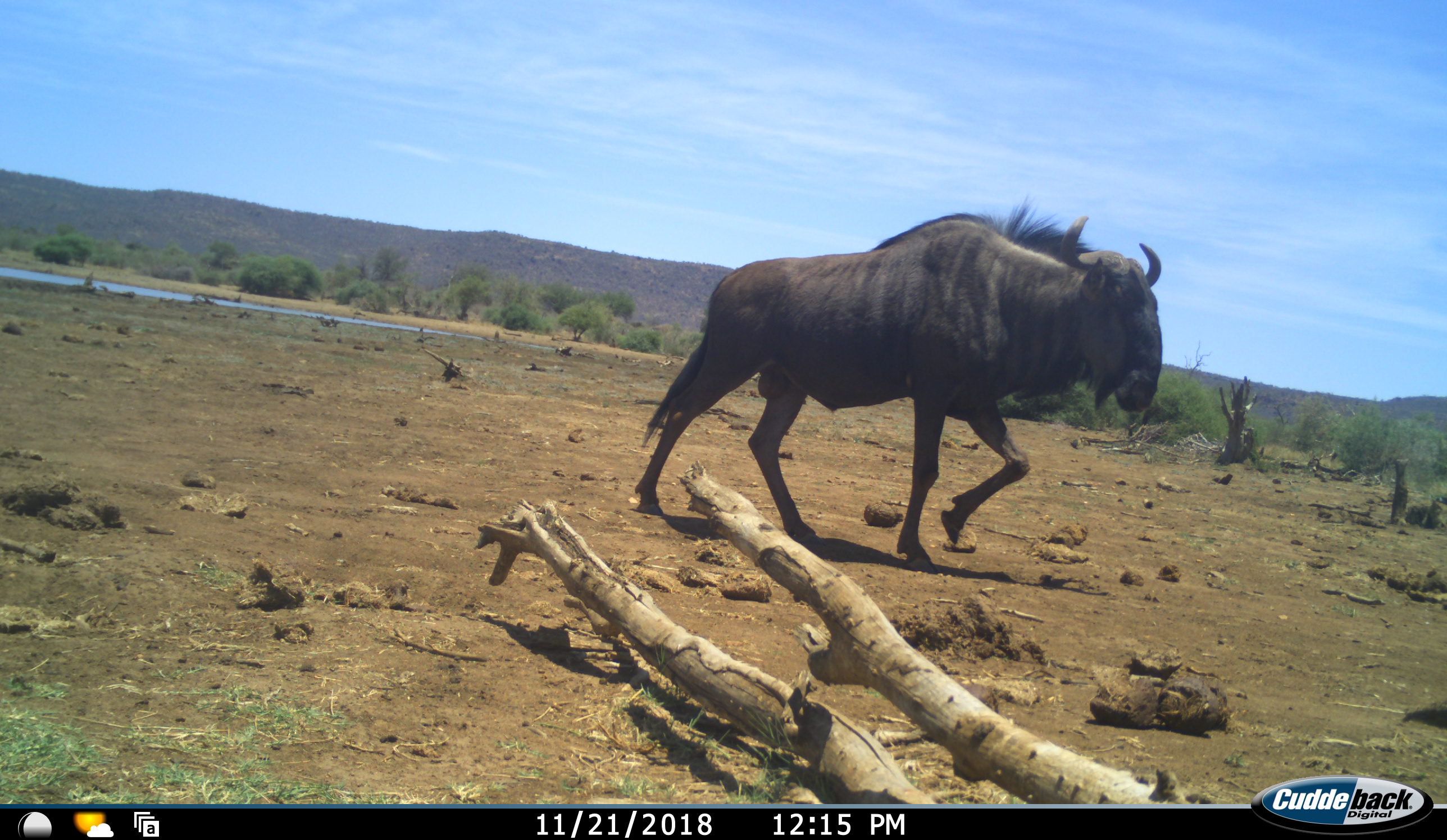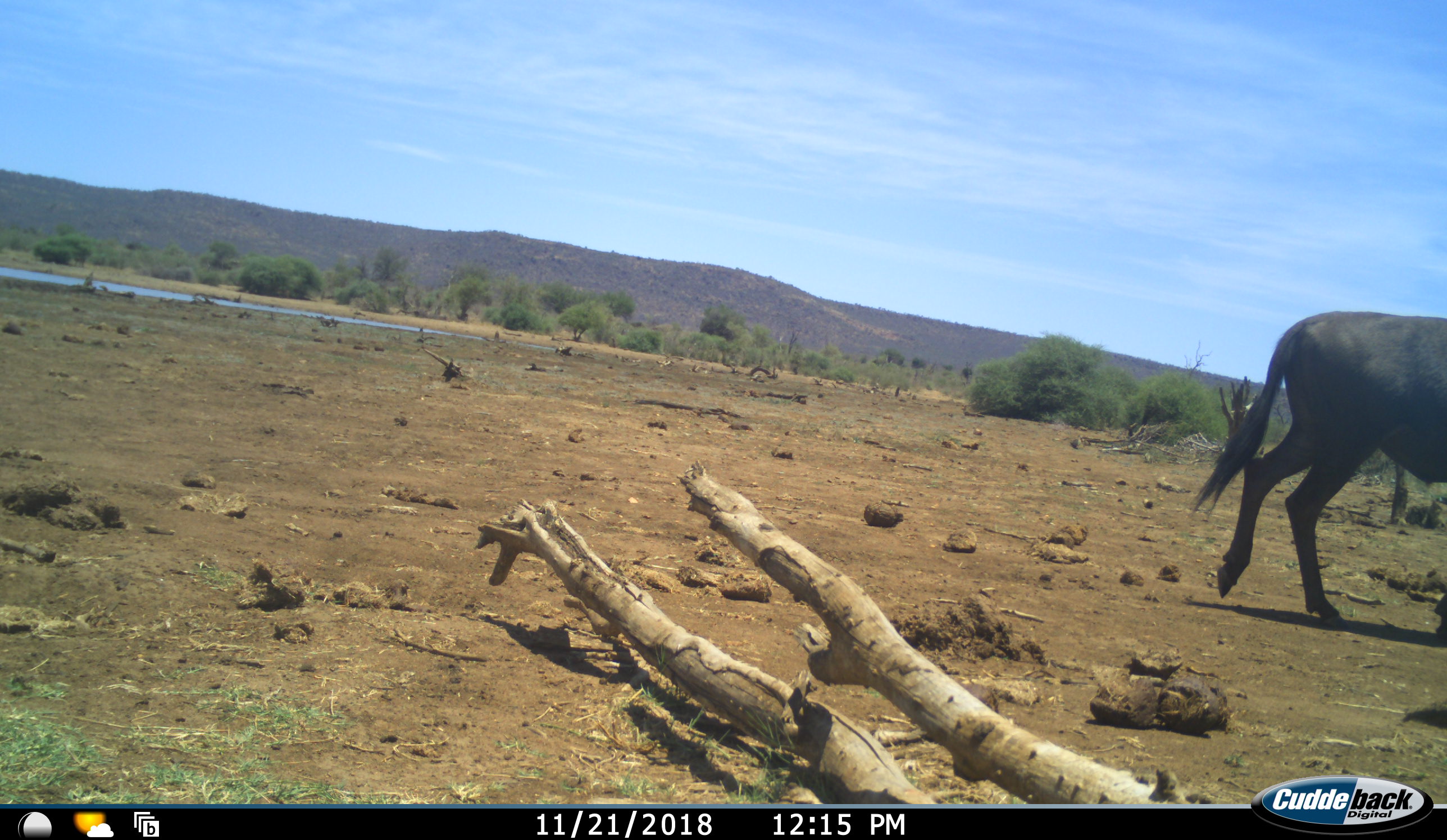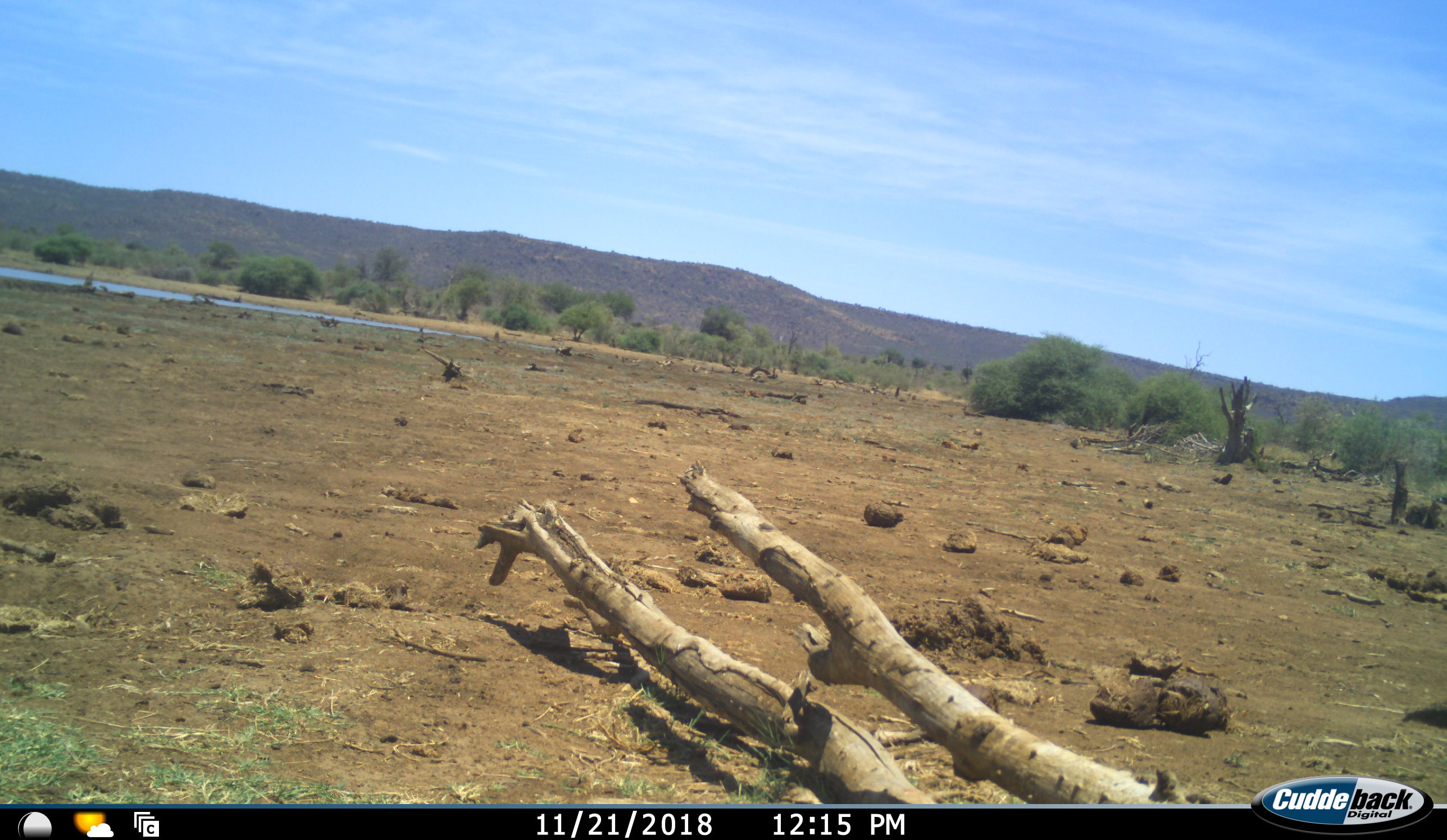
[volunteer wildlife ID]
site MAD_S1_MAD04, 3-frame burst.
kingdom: Animalia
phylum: Chordata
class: Mammalia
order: Artiodactyla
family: Bovidae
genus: Connochaetes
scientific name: Connochaetes taurinus taurinus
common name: blue wildebeest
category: wildebeestblue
Wildebeestblue (blue wildebeest) (Connochaetes taurinus taurinus), count 1. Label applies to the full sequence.